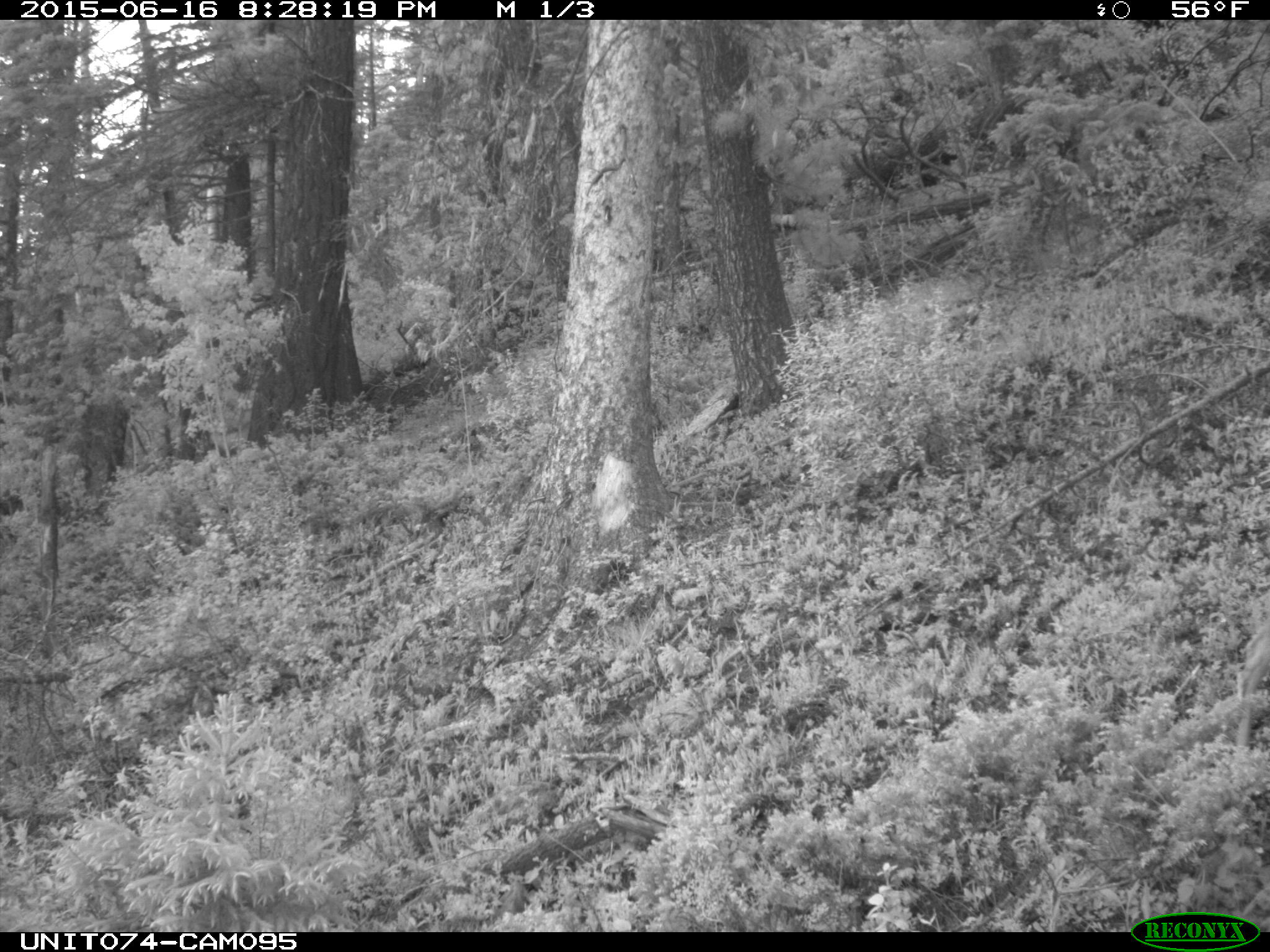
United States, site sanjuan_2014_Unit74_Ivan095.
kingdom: Animalia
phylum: Chordata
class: Mammalia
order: Artiodactyla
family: Cervidae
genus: Odocoileus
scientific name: Odocoileus hemionus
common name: mule deer